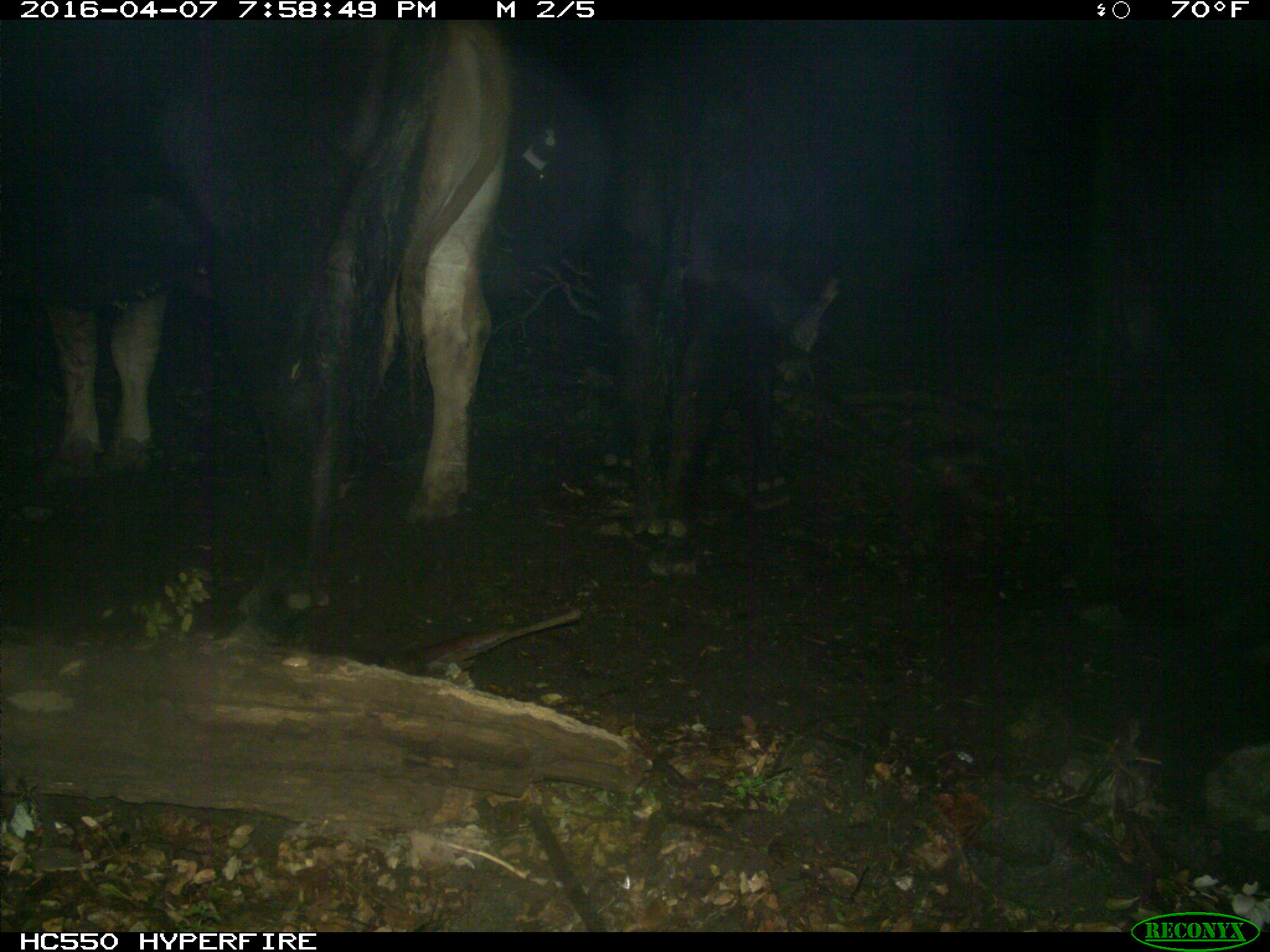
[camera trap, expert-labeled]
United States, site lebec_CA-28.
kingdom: Animalia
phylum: Chordata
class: Mammalia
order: Artiodactyla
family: Bovidae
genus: Bos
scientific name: Bos taurus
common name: domestic cow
Bos taurus (domestic cow).